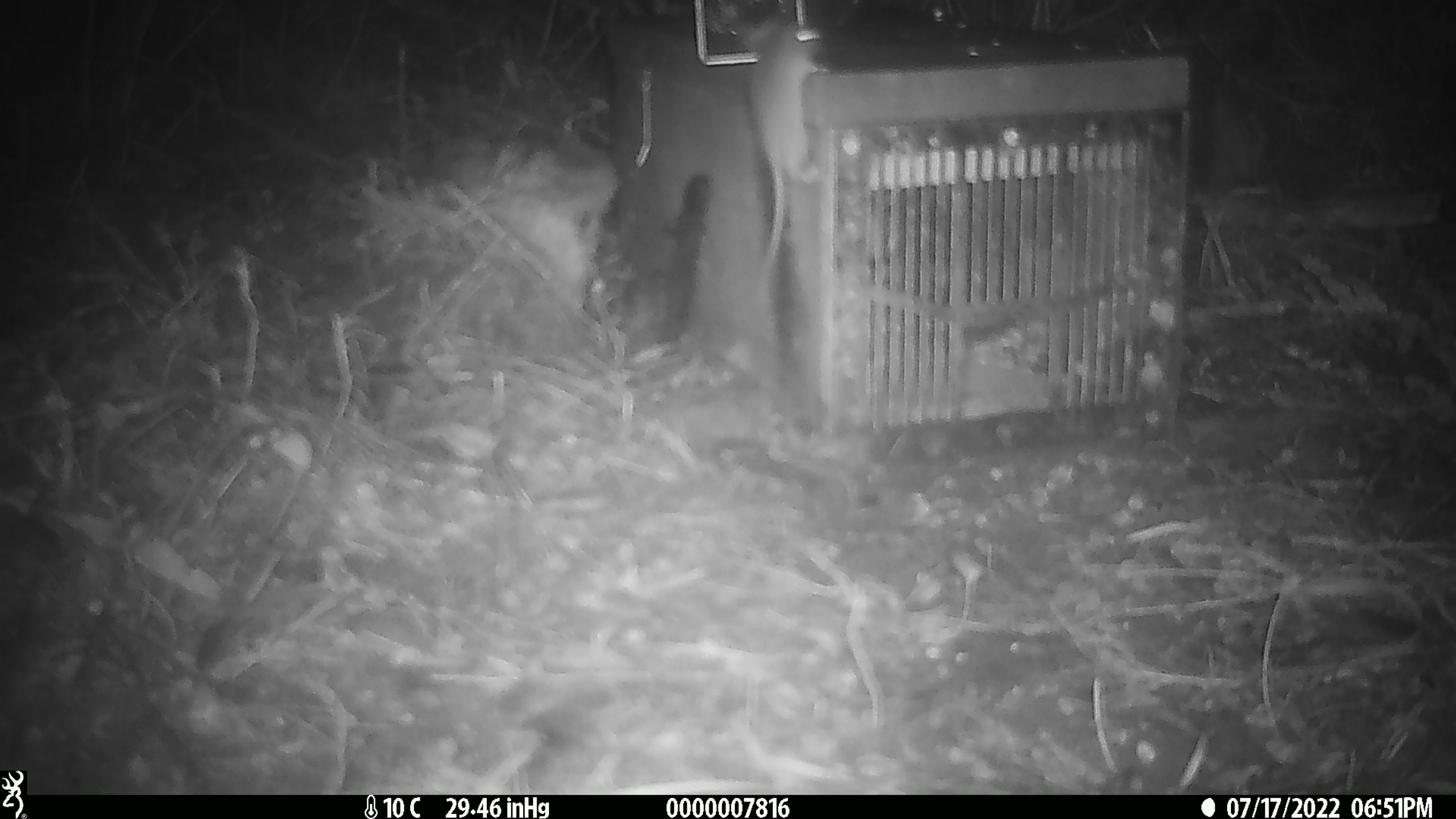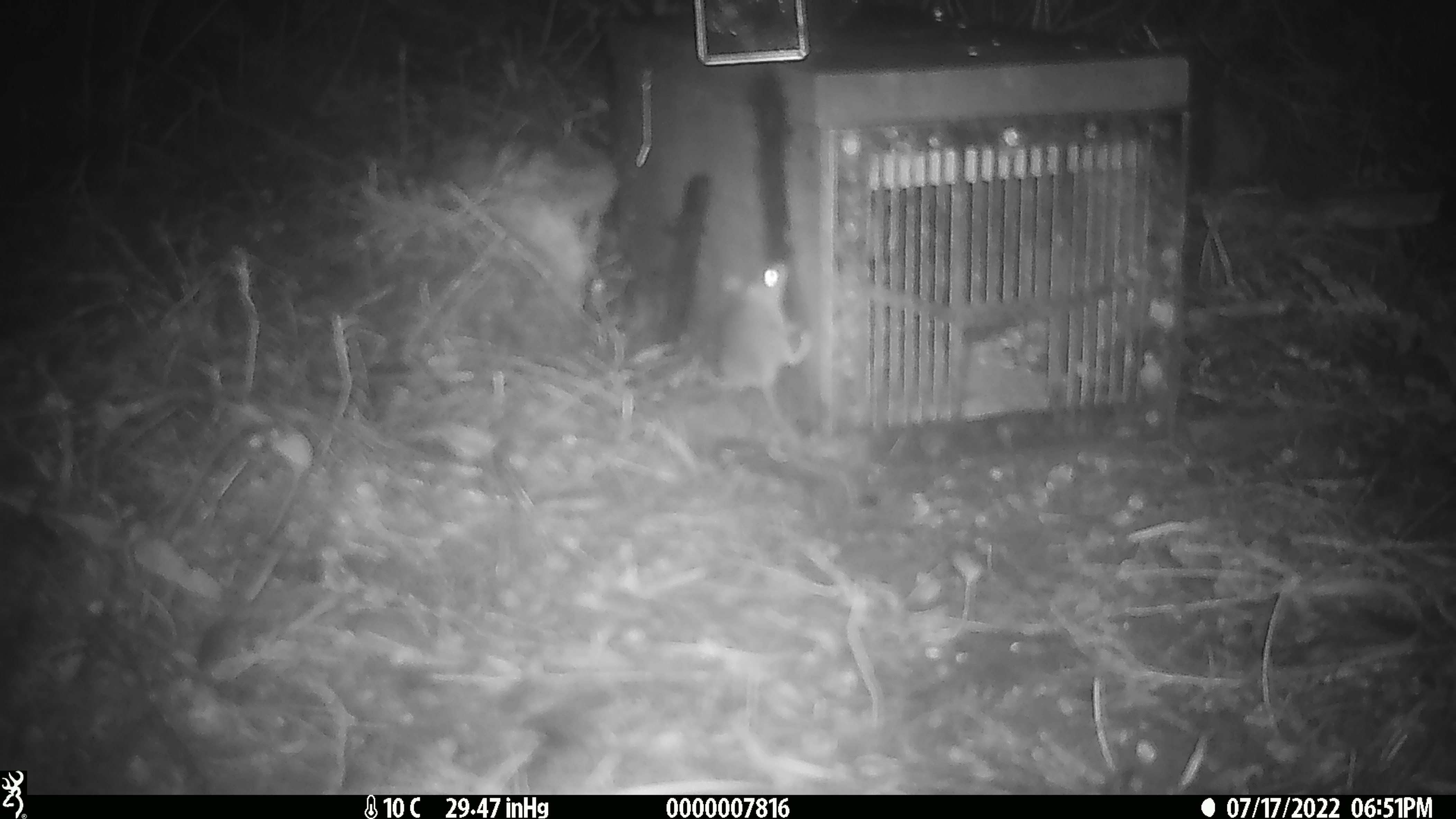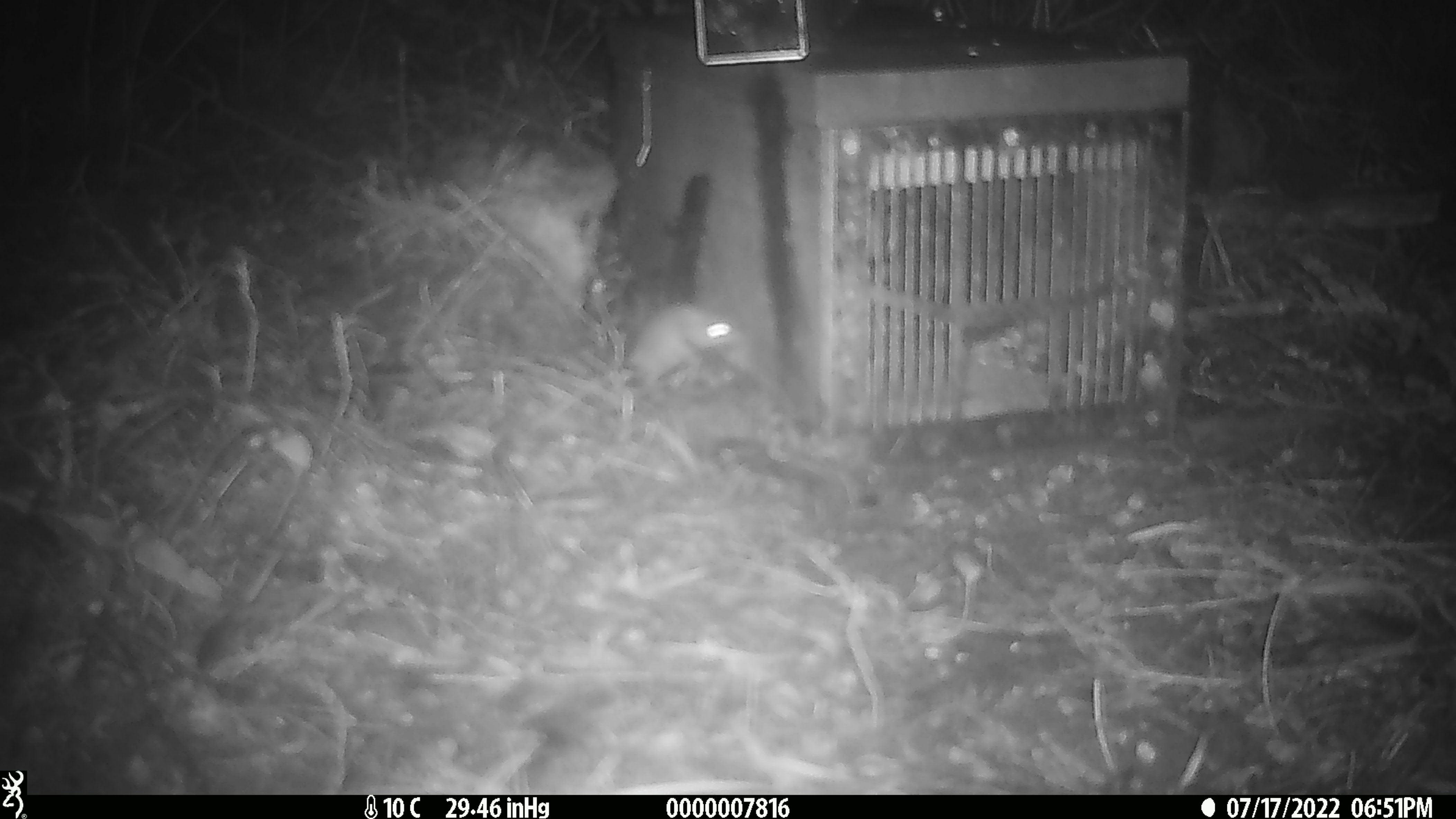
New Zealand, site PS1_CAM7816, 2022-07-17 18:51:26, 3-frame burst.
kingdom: Animalia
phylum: Chordata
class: Mammalia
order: Rodentia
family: Muridae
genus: Mus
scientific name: Mus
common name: mouse